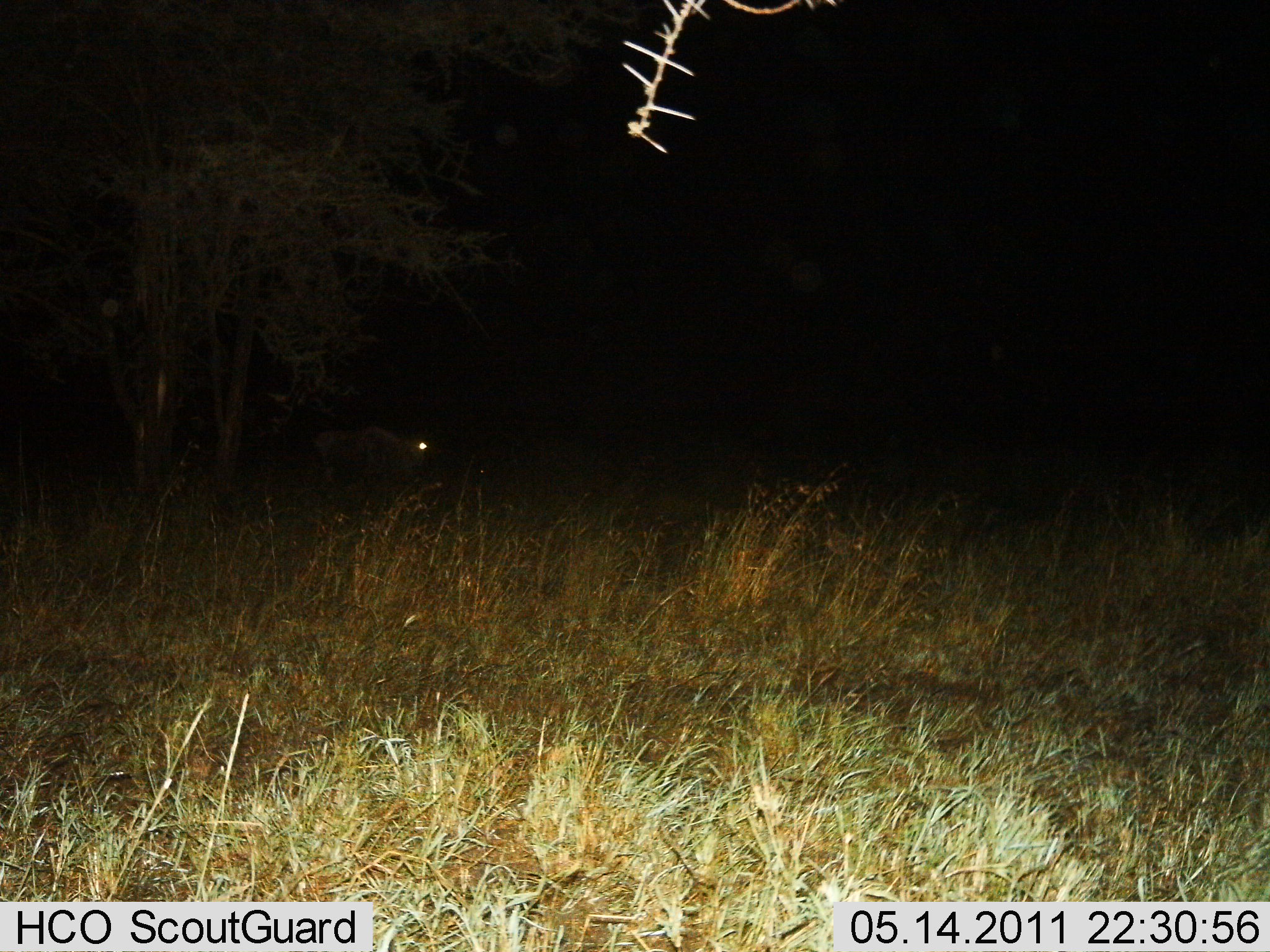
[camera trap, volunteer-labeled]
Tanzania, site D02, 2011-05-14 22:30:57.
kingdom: Animalia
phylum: Chordata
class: Mammalia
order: Artiodactyla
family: Bovidae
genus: Connochaetes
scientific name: Connochaetes taurinus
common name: blue wildebeest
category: wildebeest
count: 1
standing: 75%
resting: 0%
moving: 25%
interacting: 0%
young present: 0%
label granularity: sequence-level